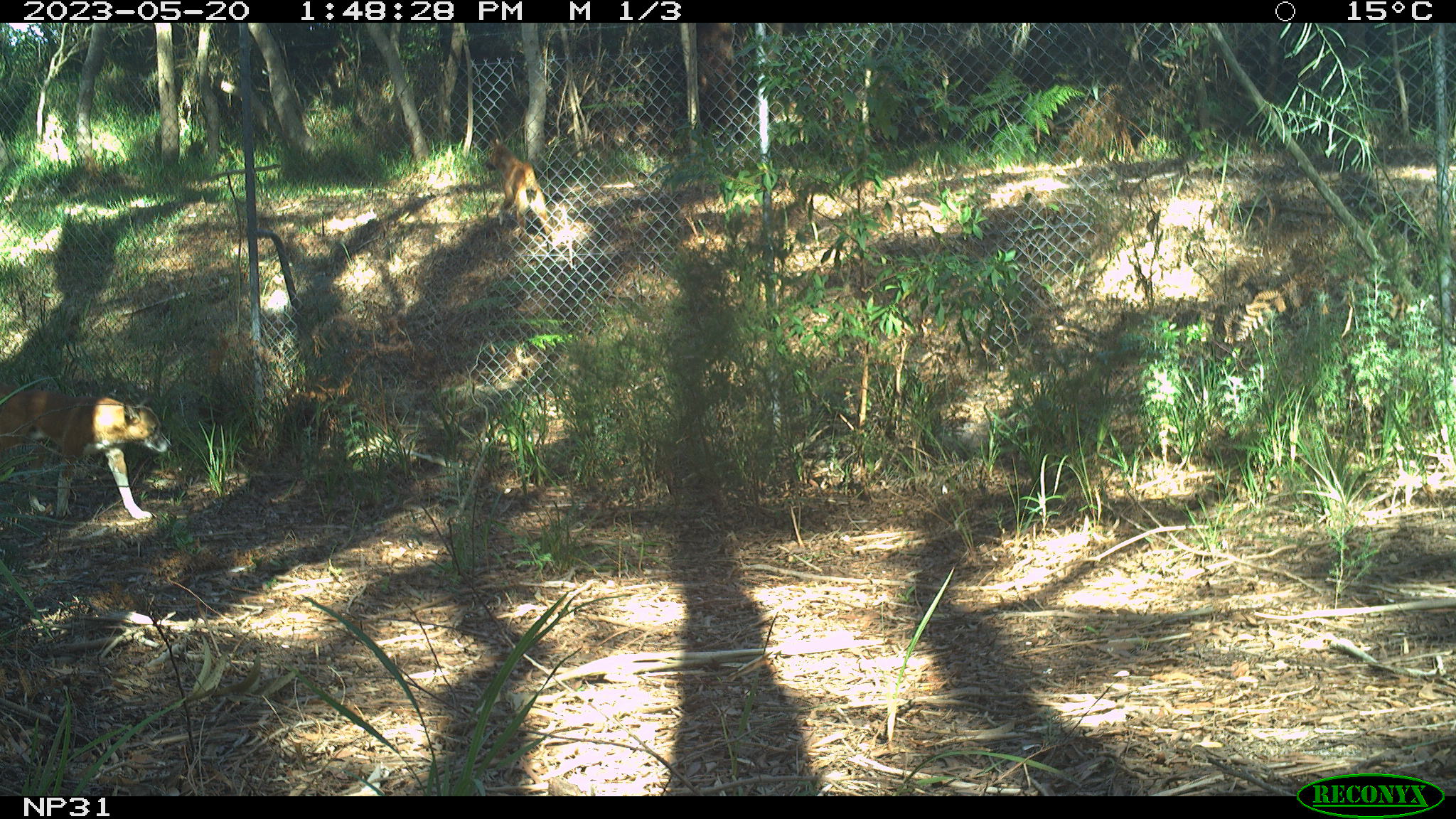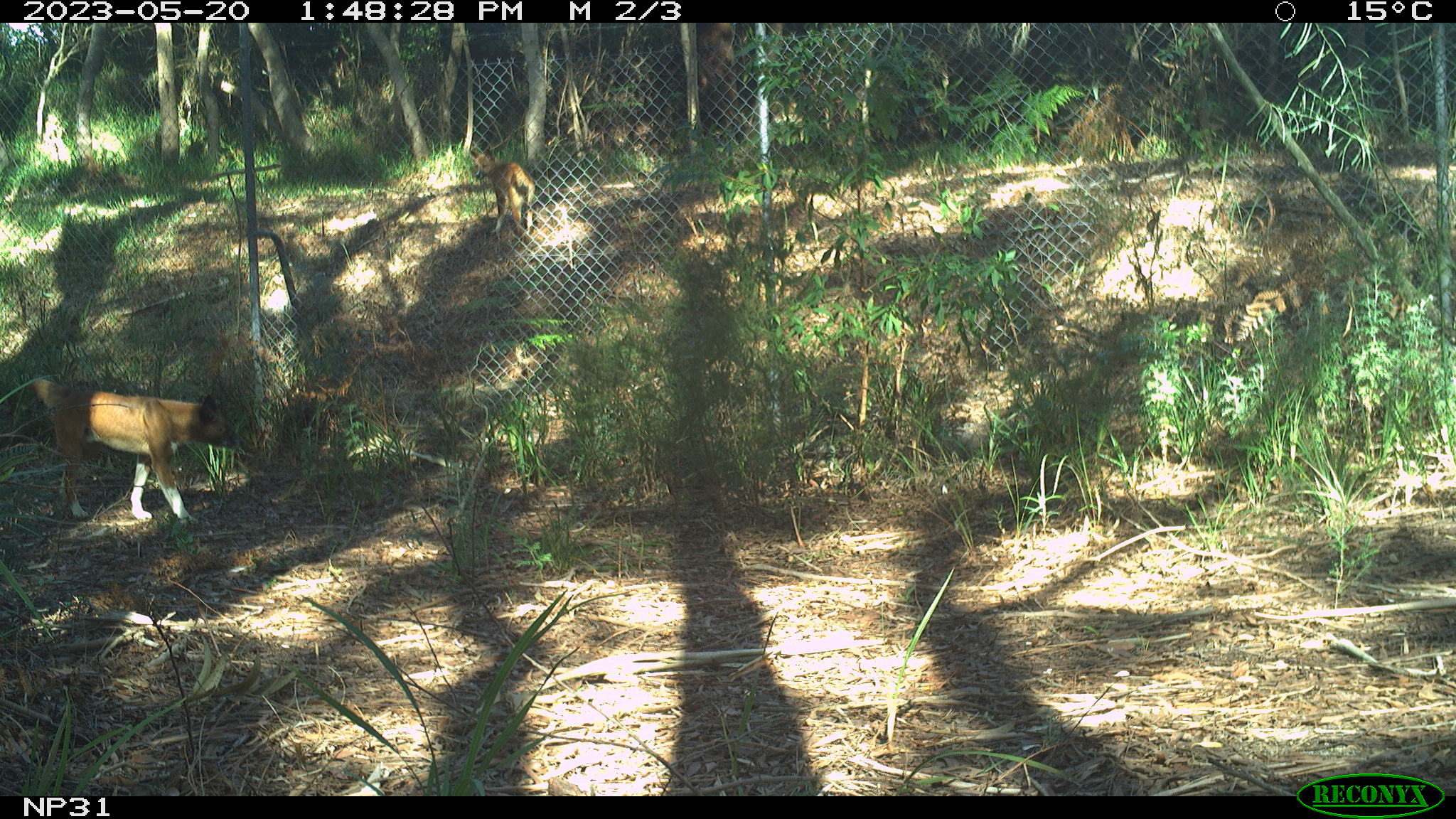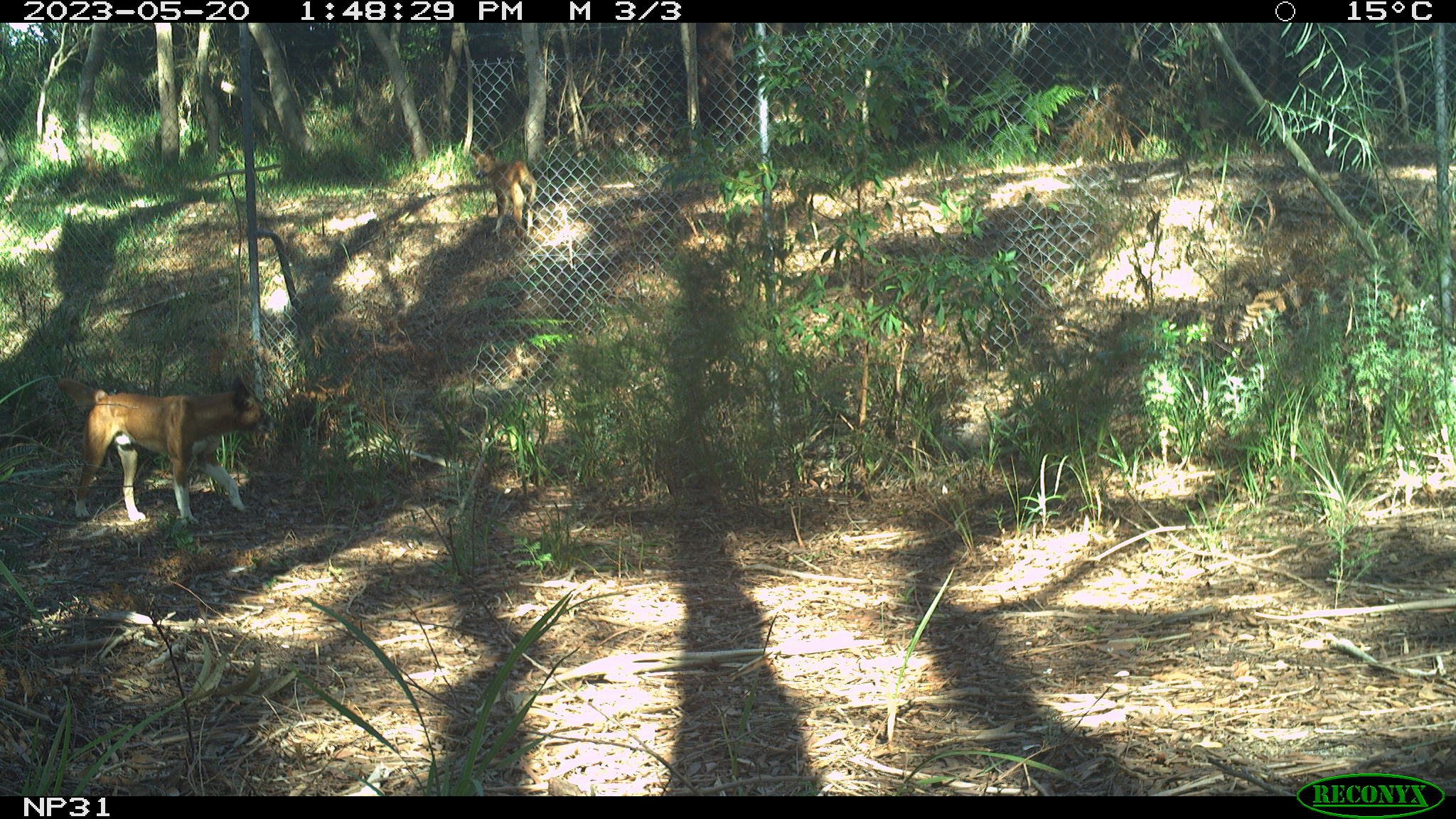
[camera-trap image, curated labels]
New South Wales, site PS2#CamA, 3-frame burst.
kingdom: Animalia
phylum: Chordata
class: Mammalia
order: Carnivora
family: Canidae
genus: Canis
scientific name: Canis familiaris dingo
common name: dingo